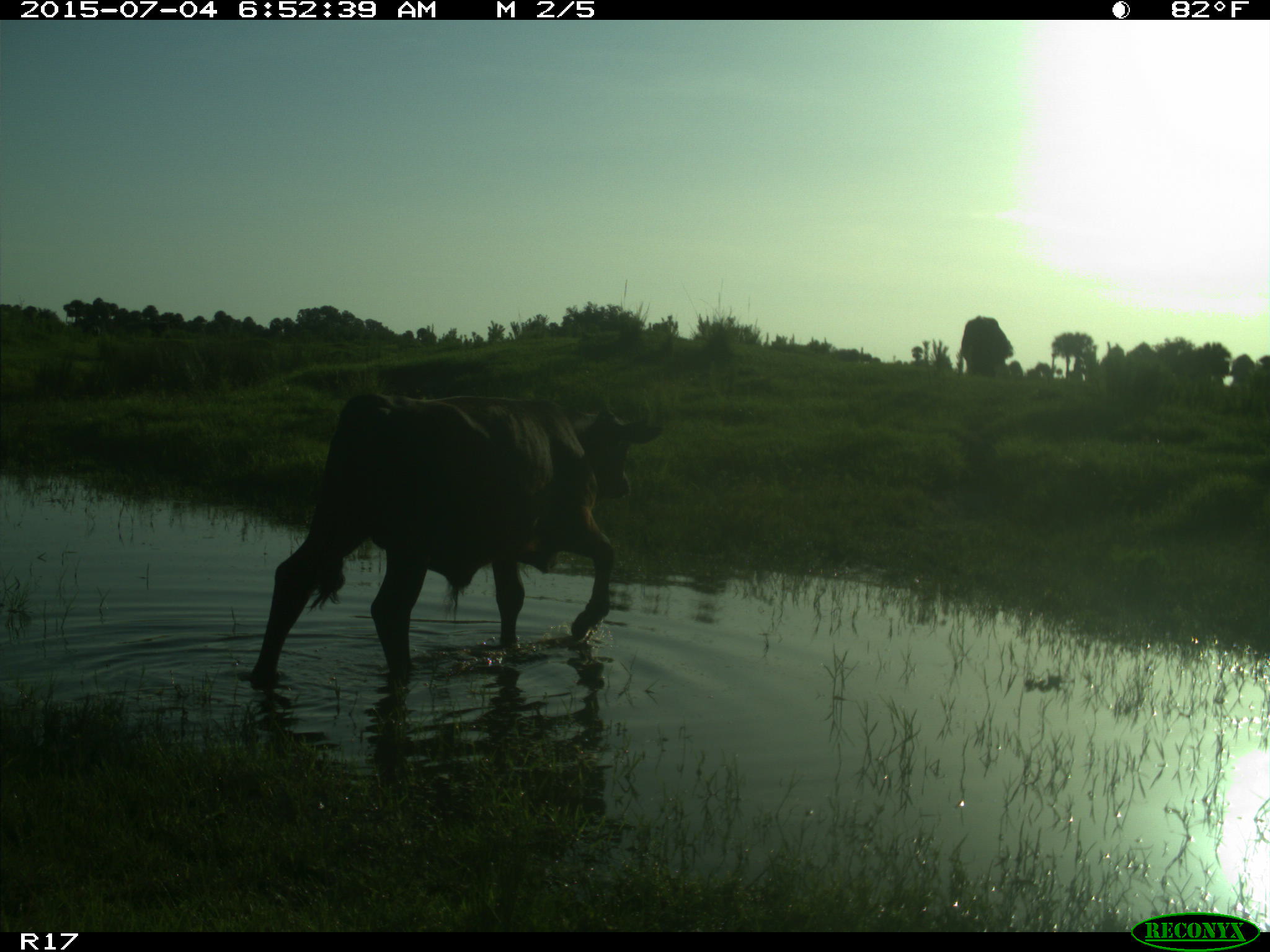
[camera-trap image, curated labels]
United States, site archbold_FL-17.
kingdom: Animalia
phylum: Chordata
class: Mammalia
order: Artiodactyla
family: Bovidae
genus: Bos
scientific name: Bos taurus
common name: domestic cow